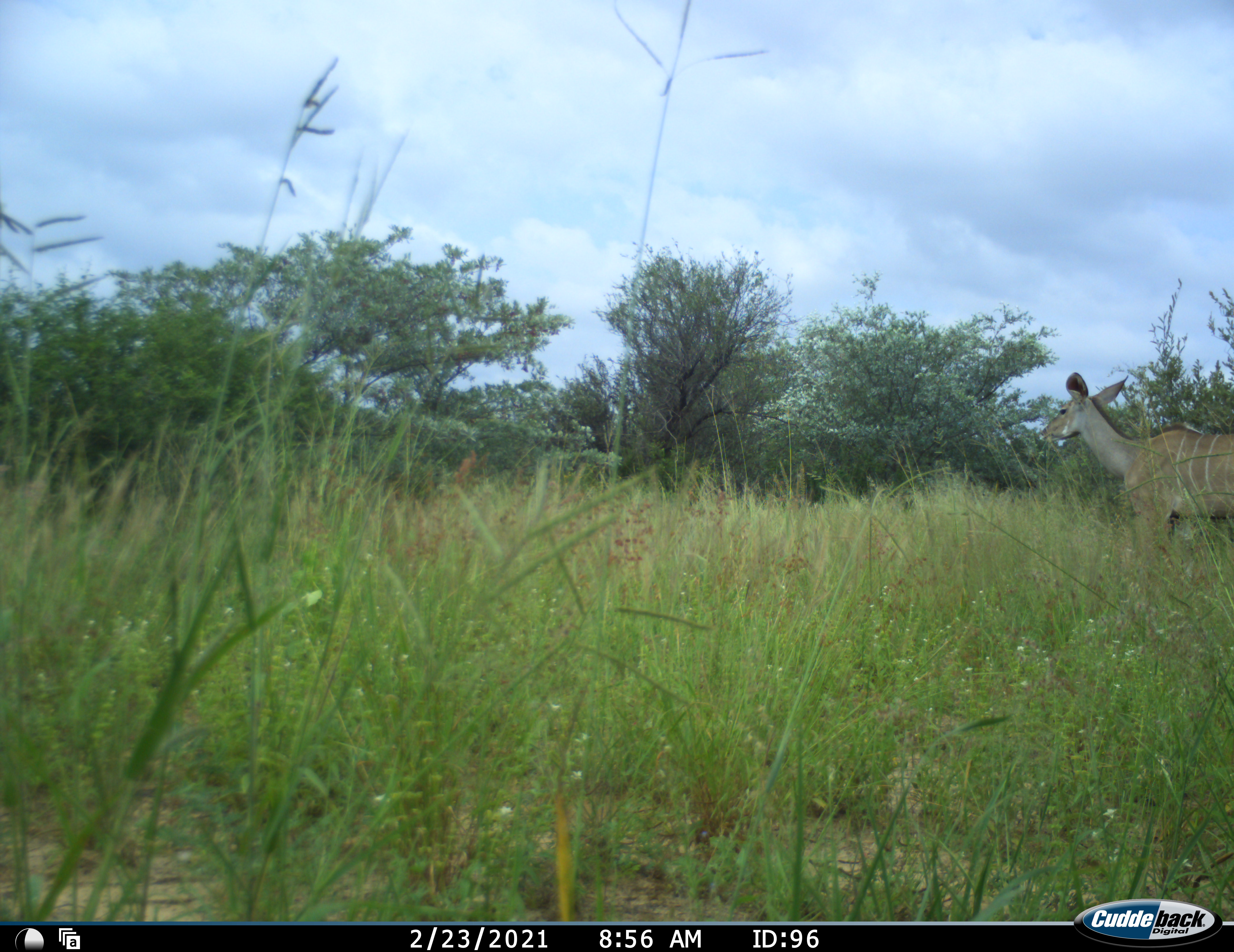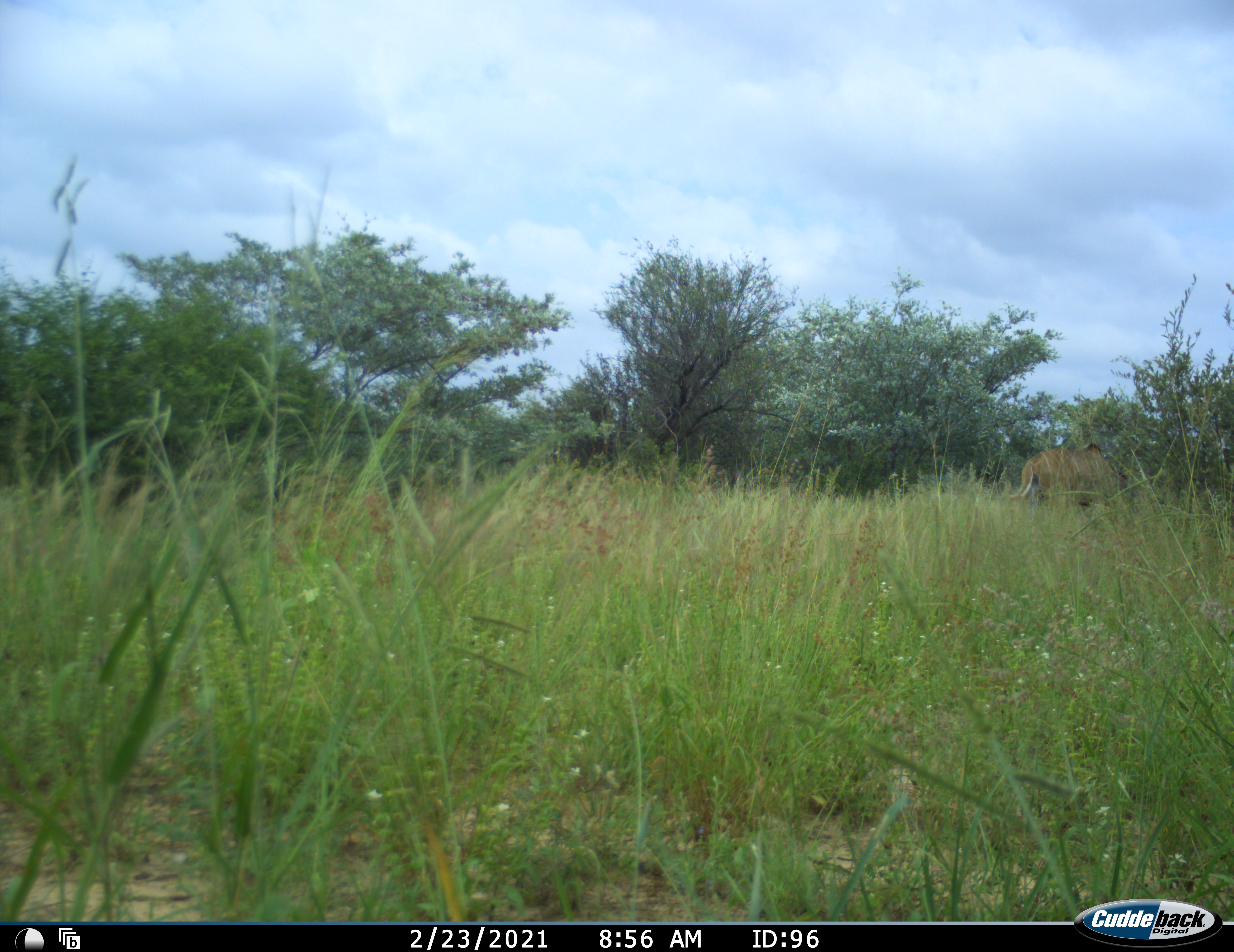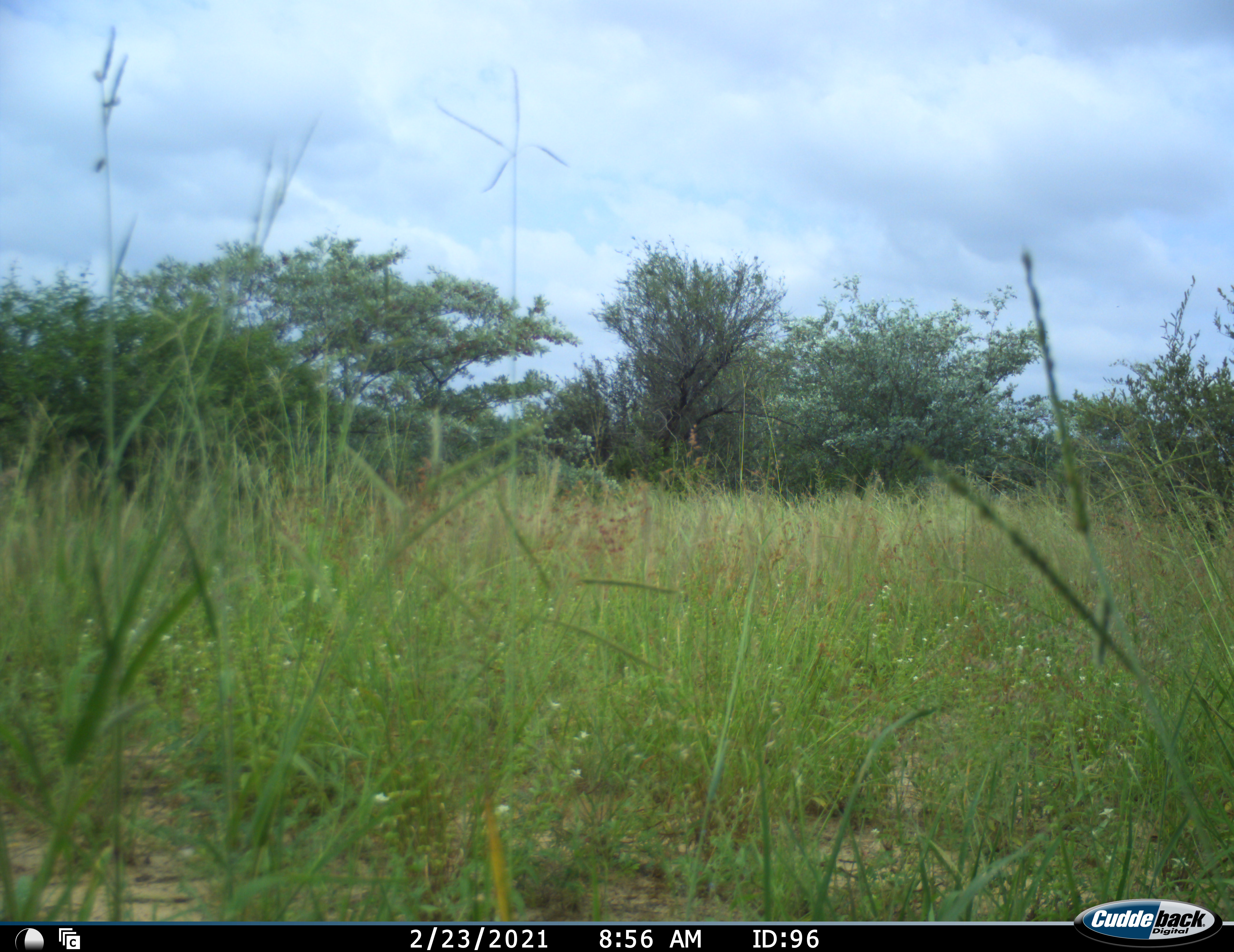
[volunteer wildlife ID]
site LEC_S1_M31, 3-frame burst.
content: unidentified animal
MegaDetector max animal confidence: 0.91